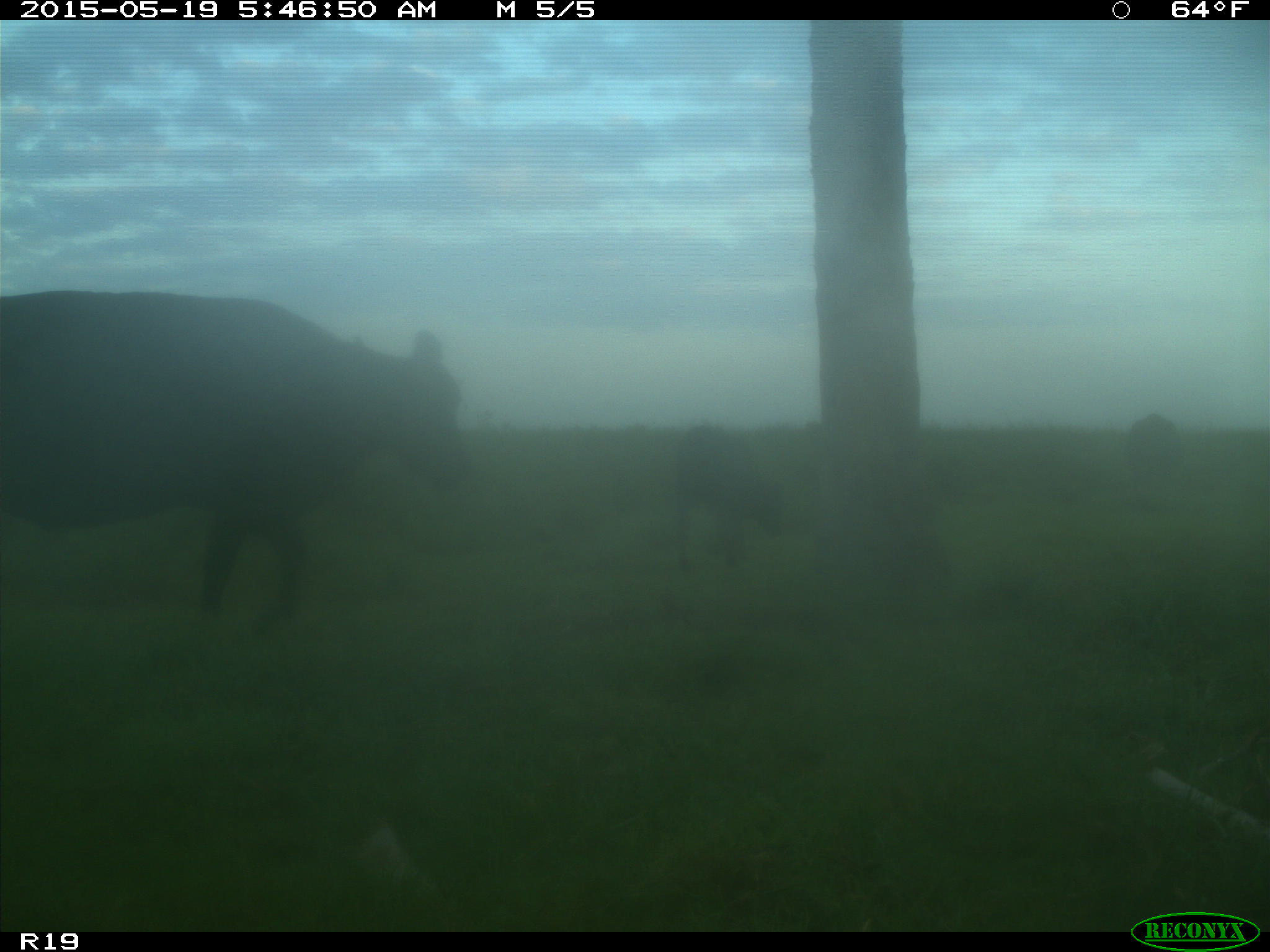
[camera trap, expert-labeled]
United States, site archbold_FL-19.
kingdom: Animalia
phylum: Chordata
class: Mammalia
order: Artiodactyla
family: Bovidae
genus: Bos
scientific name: Bos taurus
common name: domestic cow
Bos taurus (domestic cow).